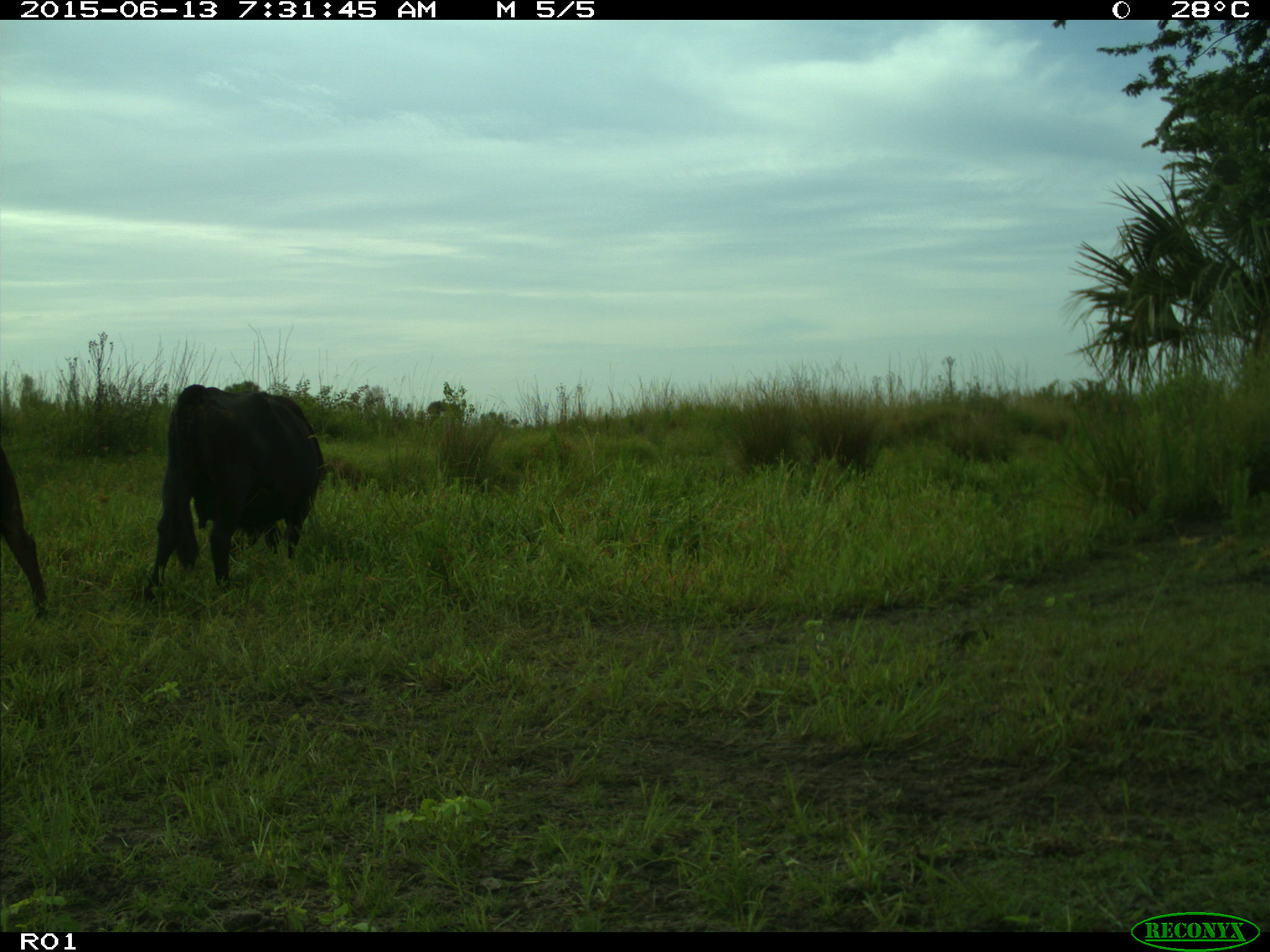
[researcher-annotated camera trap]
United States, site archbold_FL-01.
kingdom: Animalia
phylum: Chordata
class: Mammalia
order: Artiodactyla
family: Bovidae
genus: Bos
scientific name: Bos taurus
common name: domestic cow